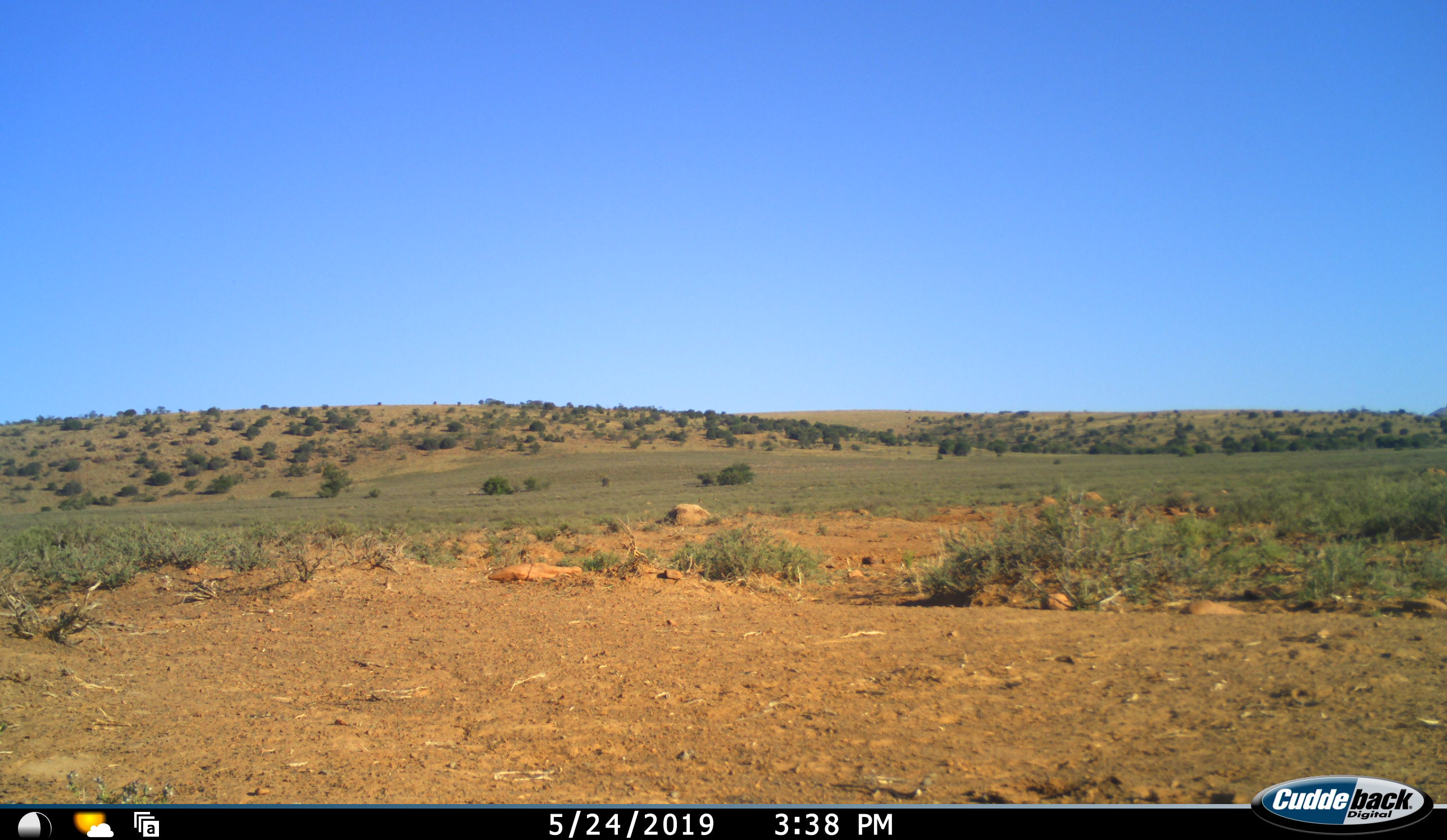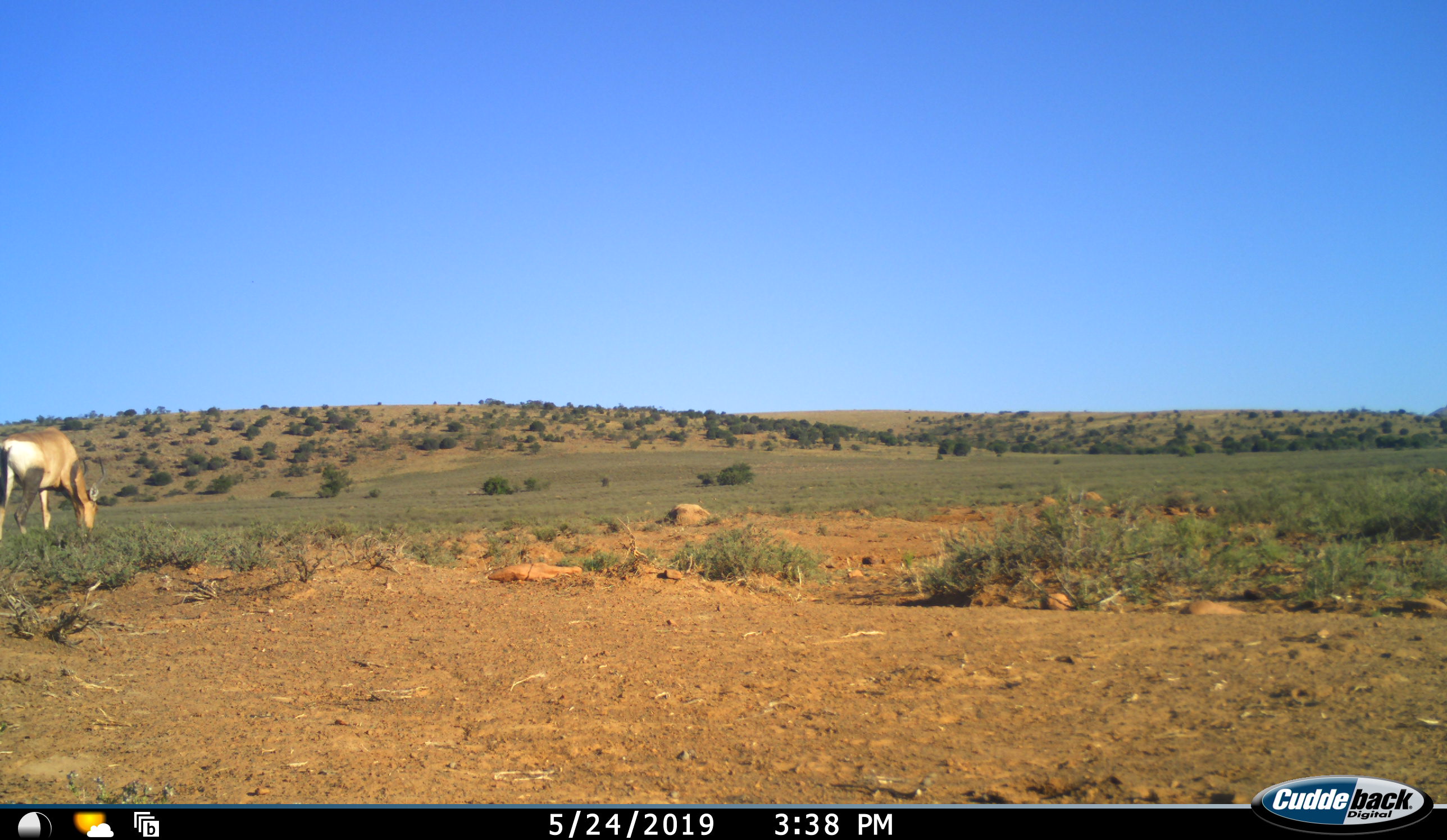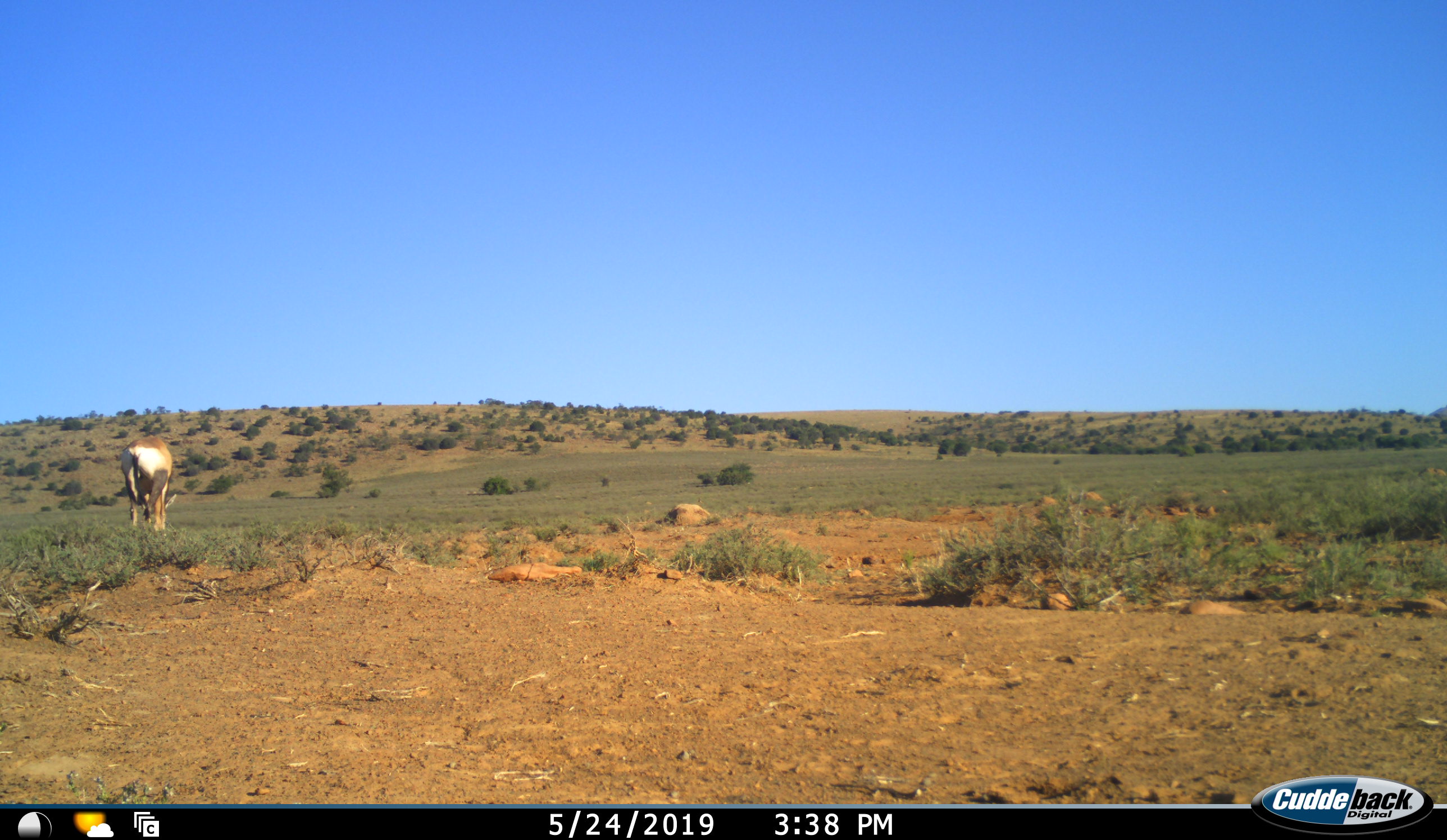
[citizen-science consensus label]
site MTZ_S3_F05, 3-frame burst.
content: unidentified animal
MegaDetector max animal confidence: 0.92